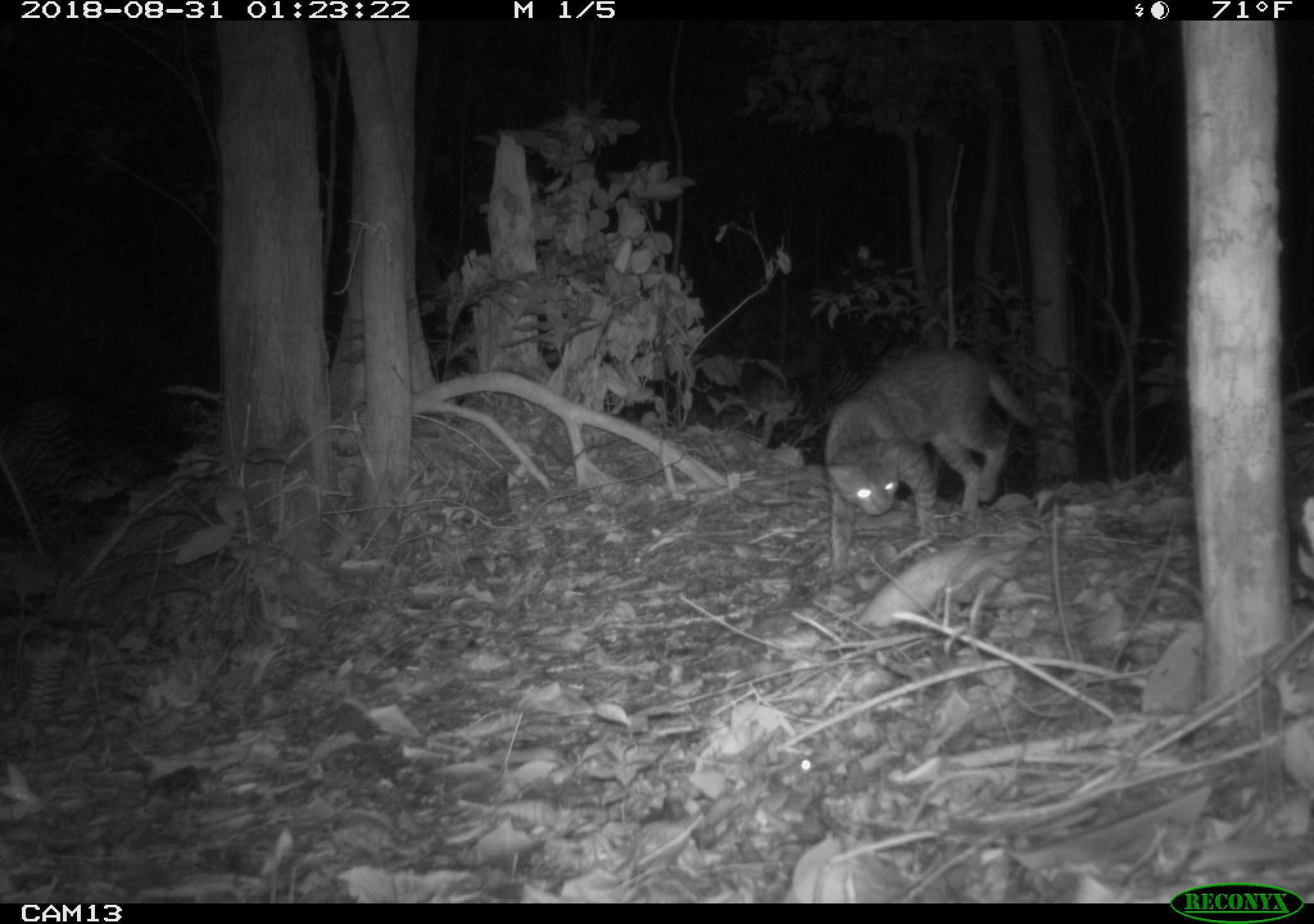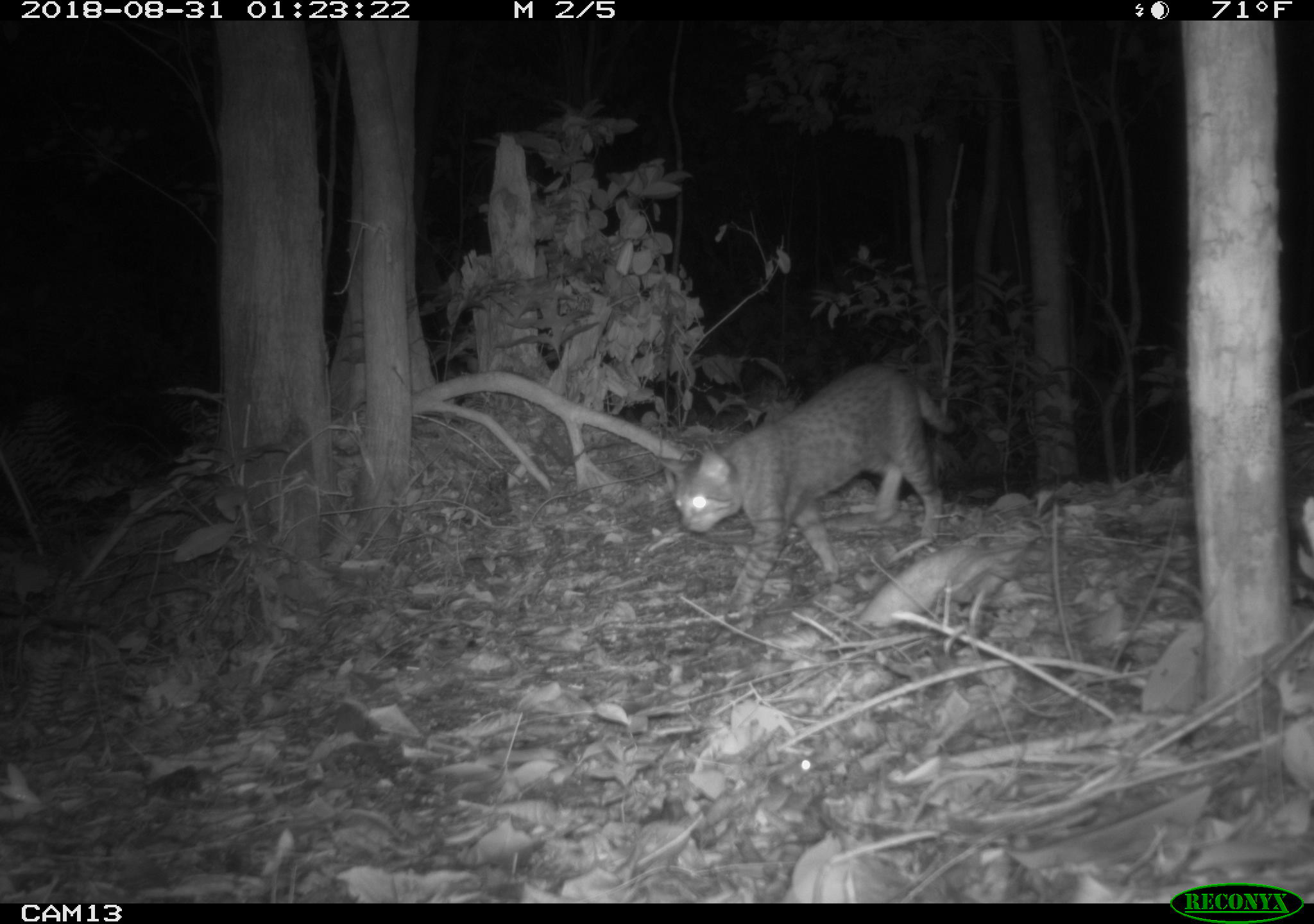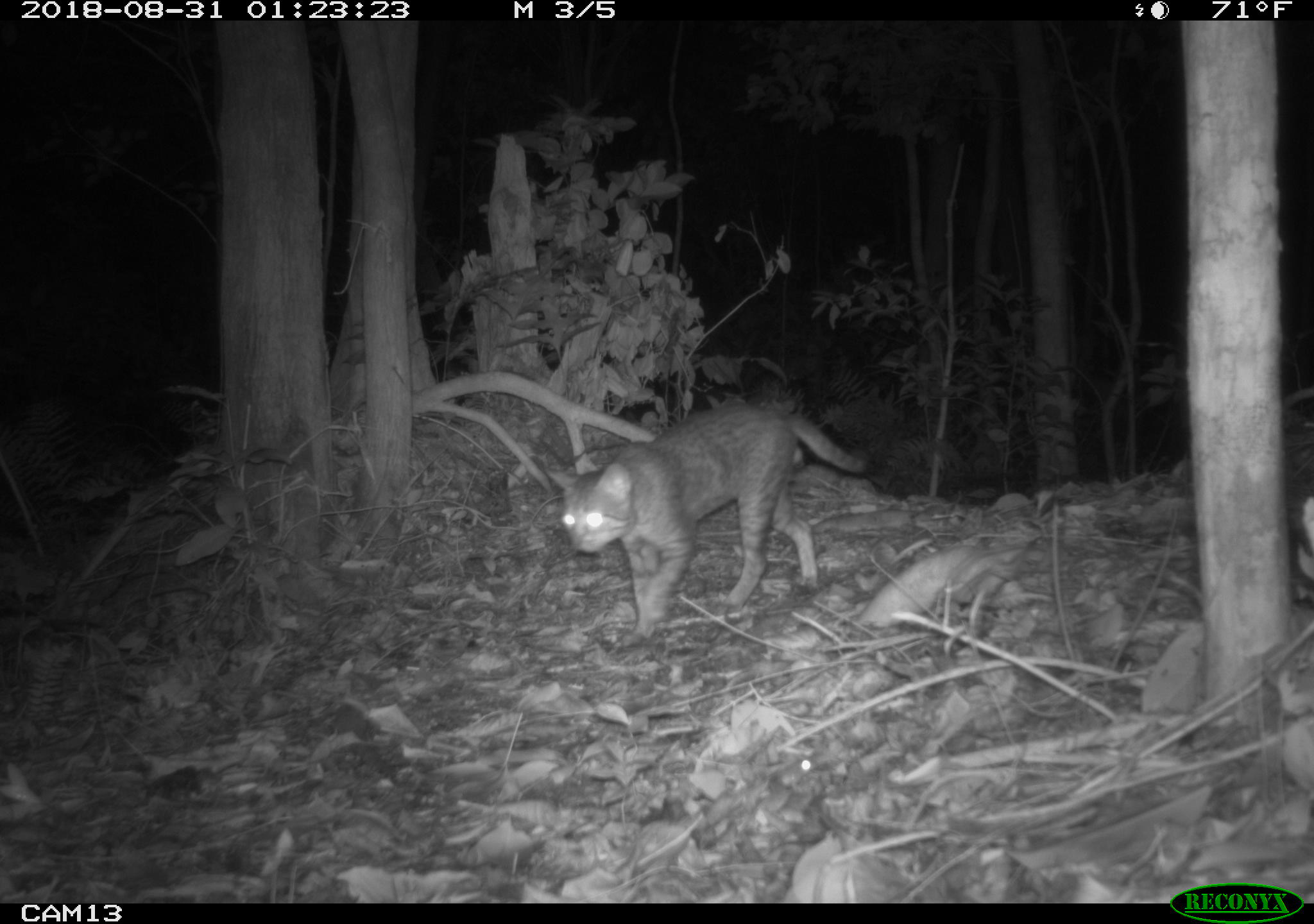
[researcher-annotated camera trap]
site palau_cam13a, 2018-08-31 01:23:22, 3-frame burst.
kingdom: Animalia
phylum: Chordata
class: Mammalia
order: Carnivora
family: Felidae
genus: Felis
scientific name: Felis catus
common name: cat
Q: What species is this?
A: Cat (Felis catus).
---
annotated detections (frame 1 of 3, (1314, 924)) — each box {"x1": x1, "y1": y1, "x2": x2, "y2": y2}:
cat: {"x1": 820, "y1": 346, "x2": 1036, "y2": 574}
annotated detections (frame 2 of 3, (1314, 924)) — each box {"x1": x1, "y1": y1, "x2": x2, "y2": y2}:
cat: {"x1": 662, "y1": 364, "x2": 950, "y2": 612}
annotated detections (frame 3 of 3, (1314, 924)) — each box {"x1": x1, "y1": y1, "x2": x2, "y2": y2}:
cat: {"x1": 552, "y1": 403, "x2": 872, "y2": 638}